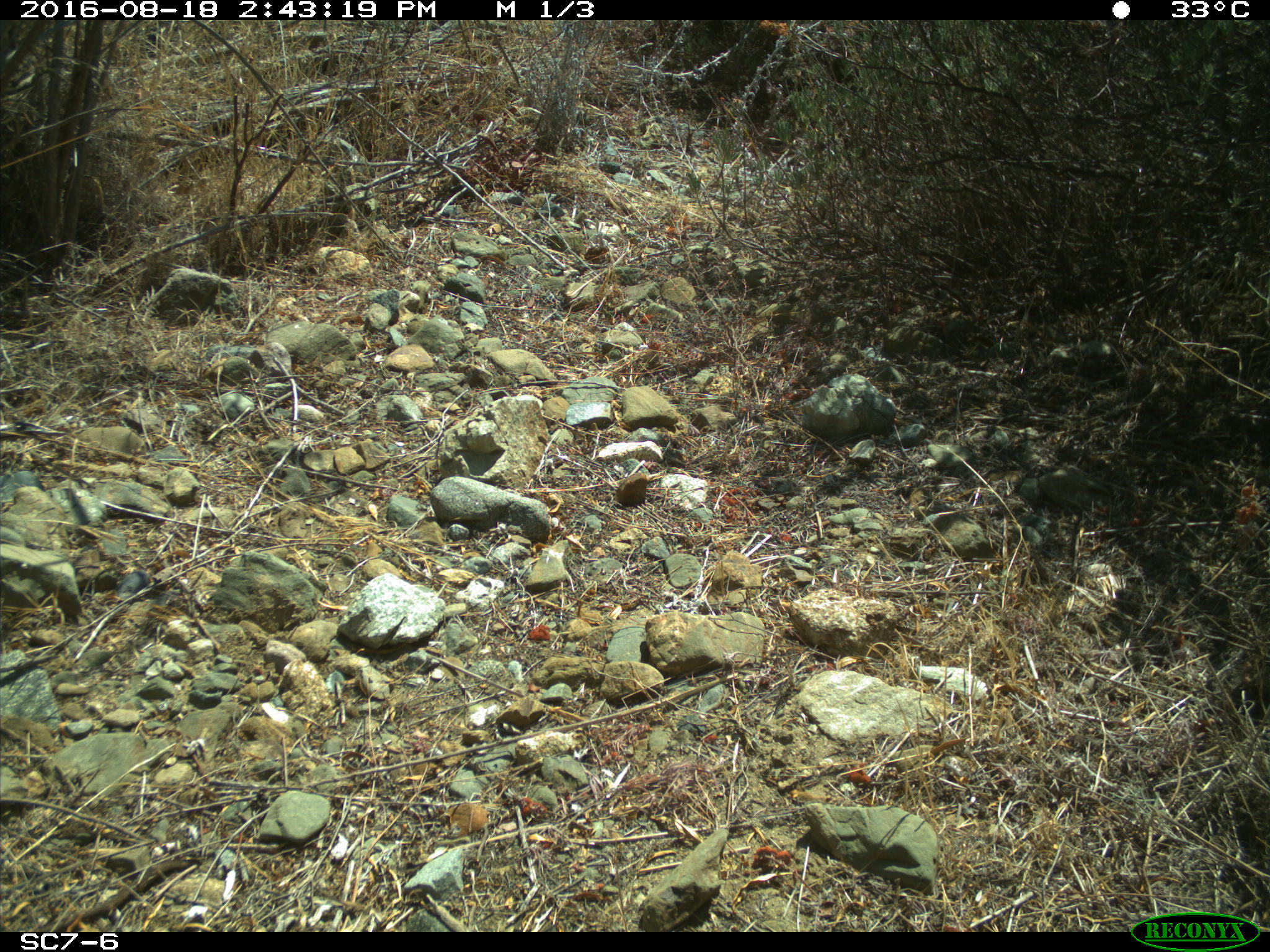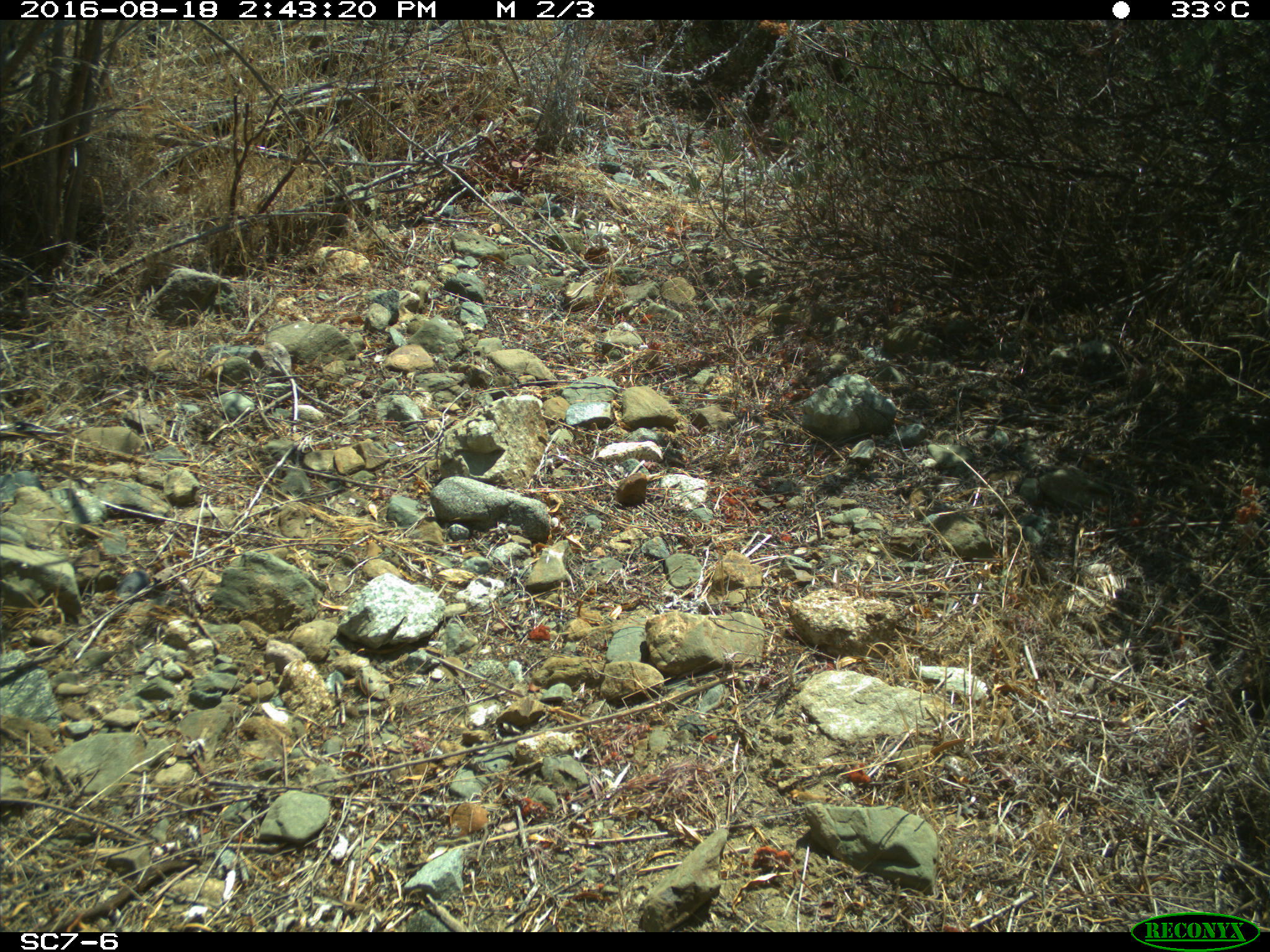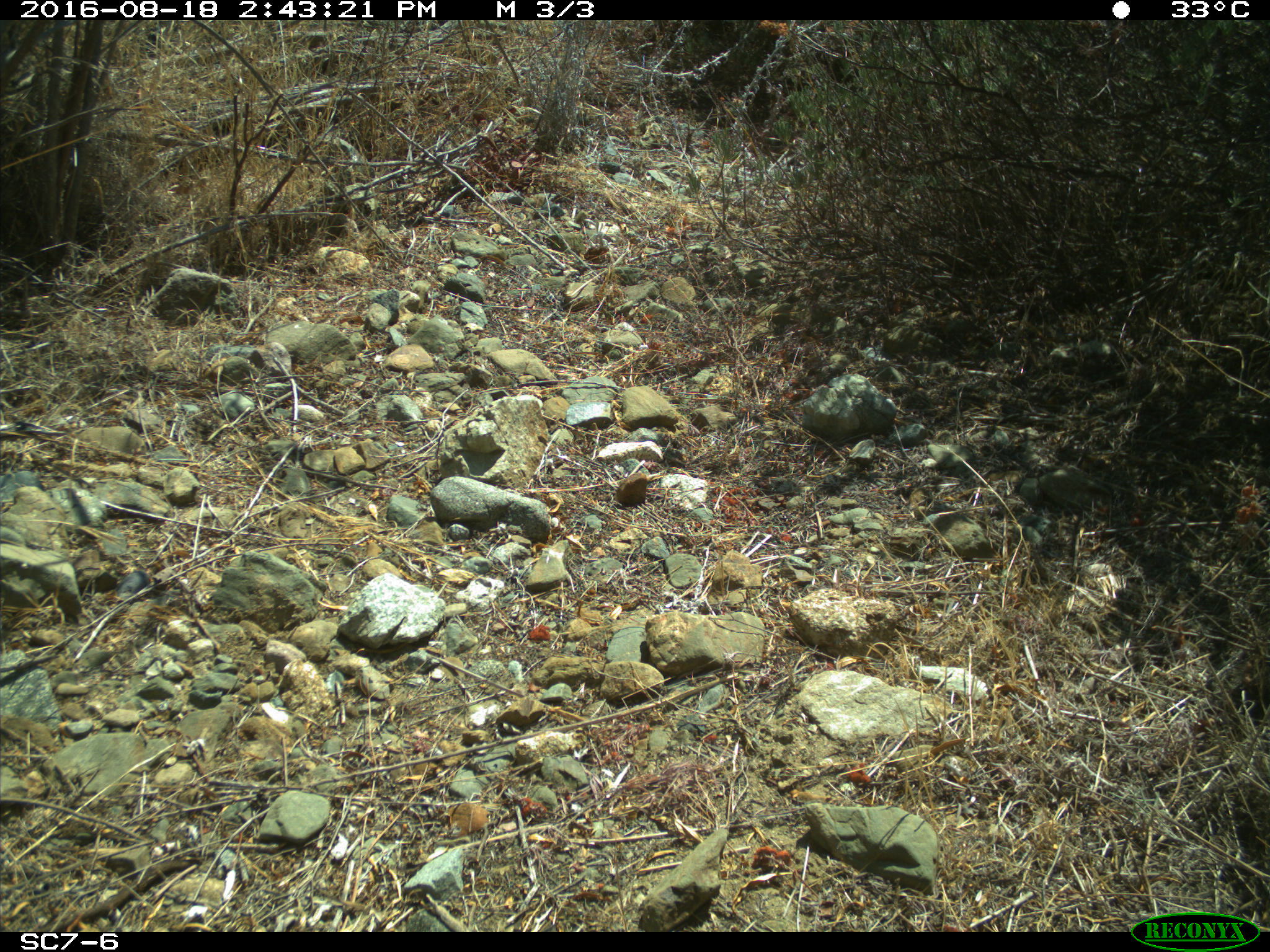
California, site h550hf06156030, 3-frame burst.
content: no animal present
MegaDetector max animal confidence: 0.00